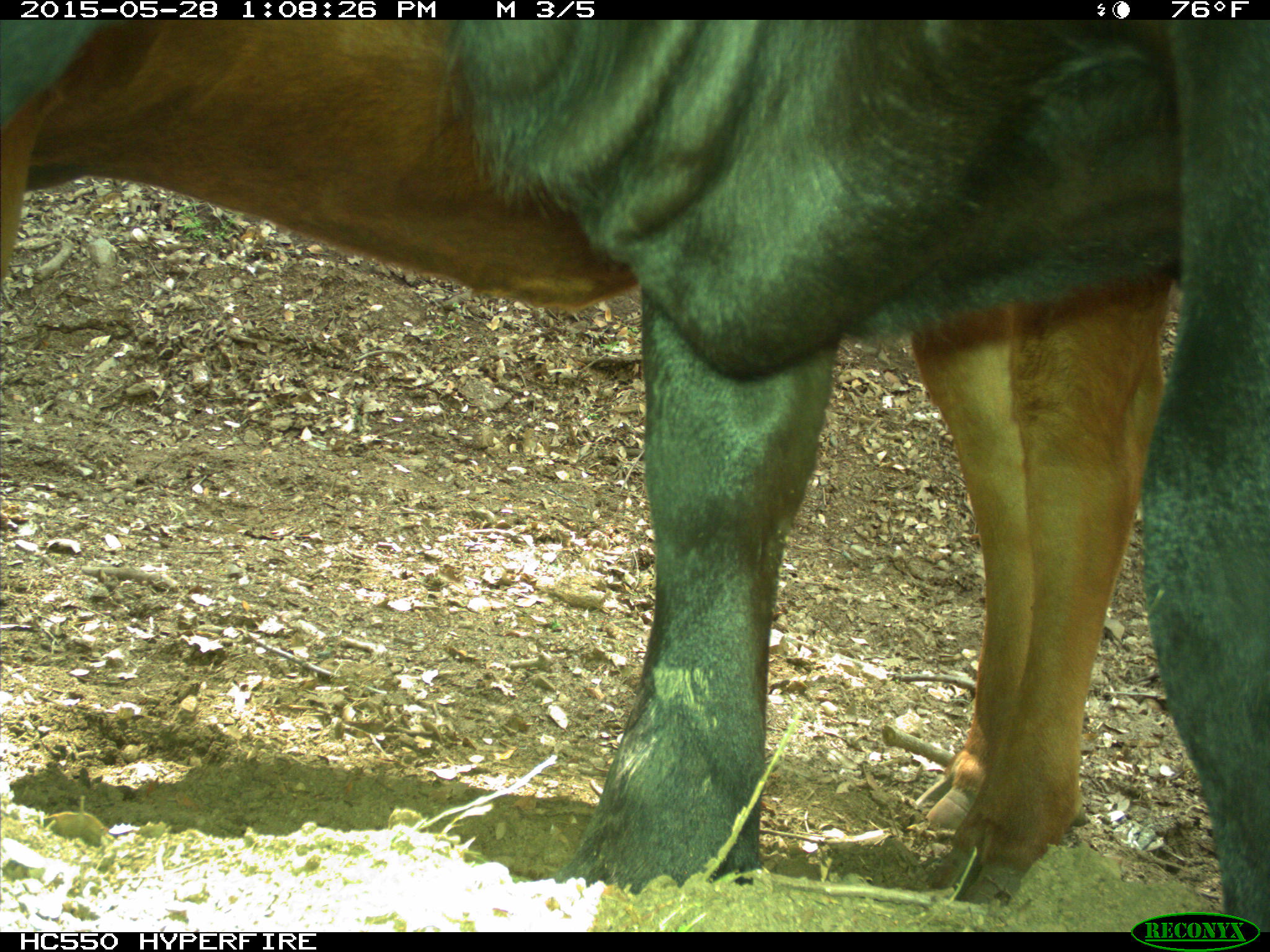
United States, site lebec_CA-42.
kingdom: Animalia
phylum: Chordata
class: Mammalia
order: Artiodactyla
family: Bovidae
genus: Bos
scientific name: Bos taurus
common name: domestic cow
Bos taurus (domestic cow).